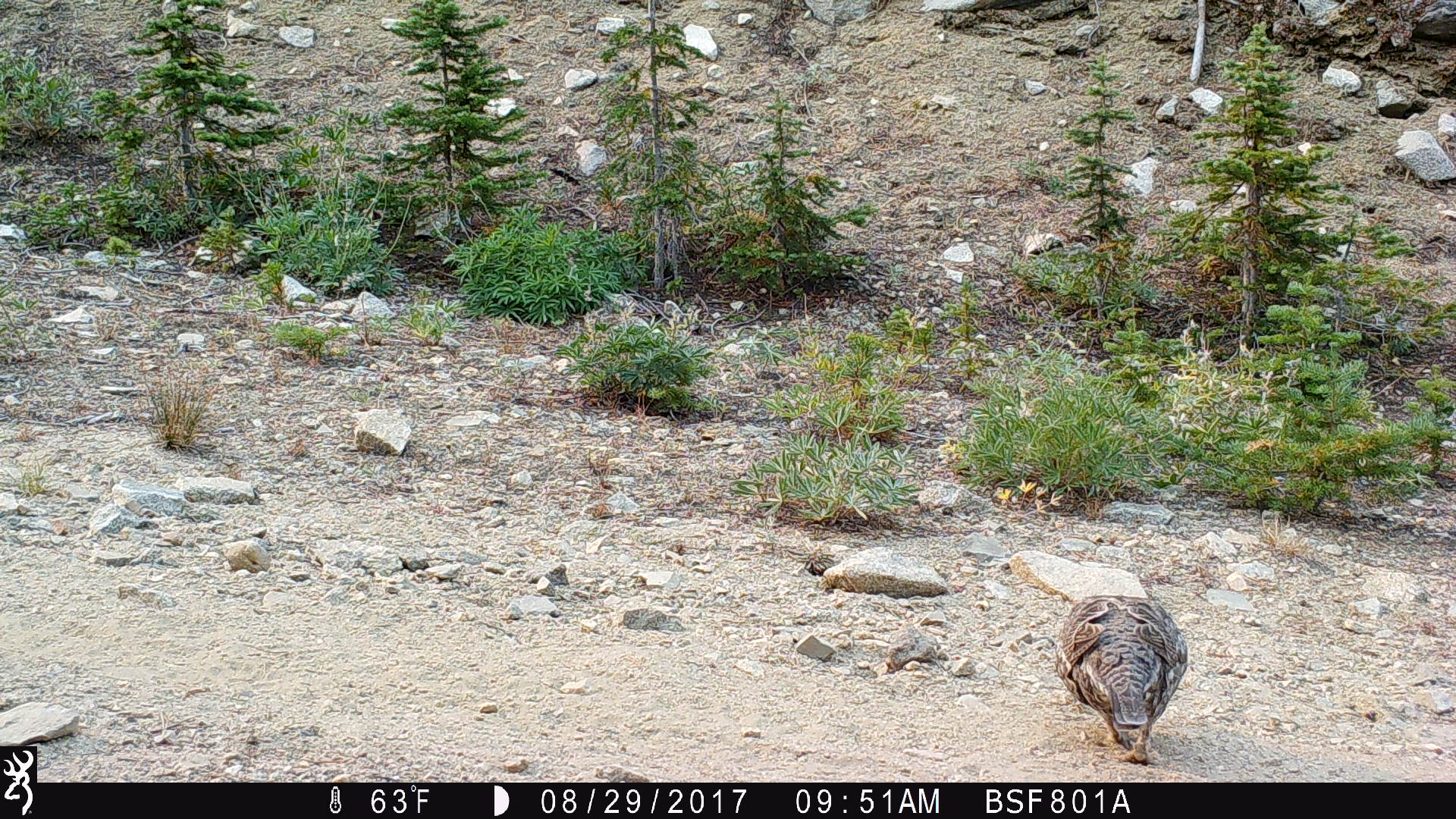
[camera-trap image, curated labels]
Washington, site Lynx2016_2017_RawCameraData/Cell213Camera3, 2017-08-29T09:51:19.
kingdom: Animalia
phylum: Chordata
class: Aves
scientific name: Aves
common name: birds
Aves (birds). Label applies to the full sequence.